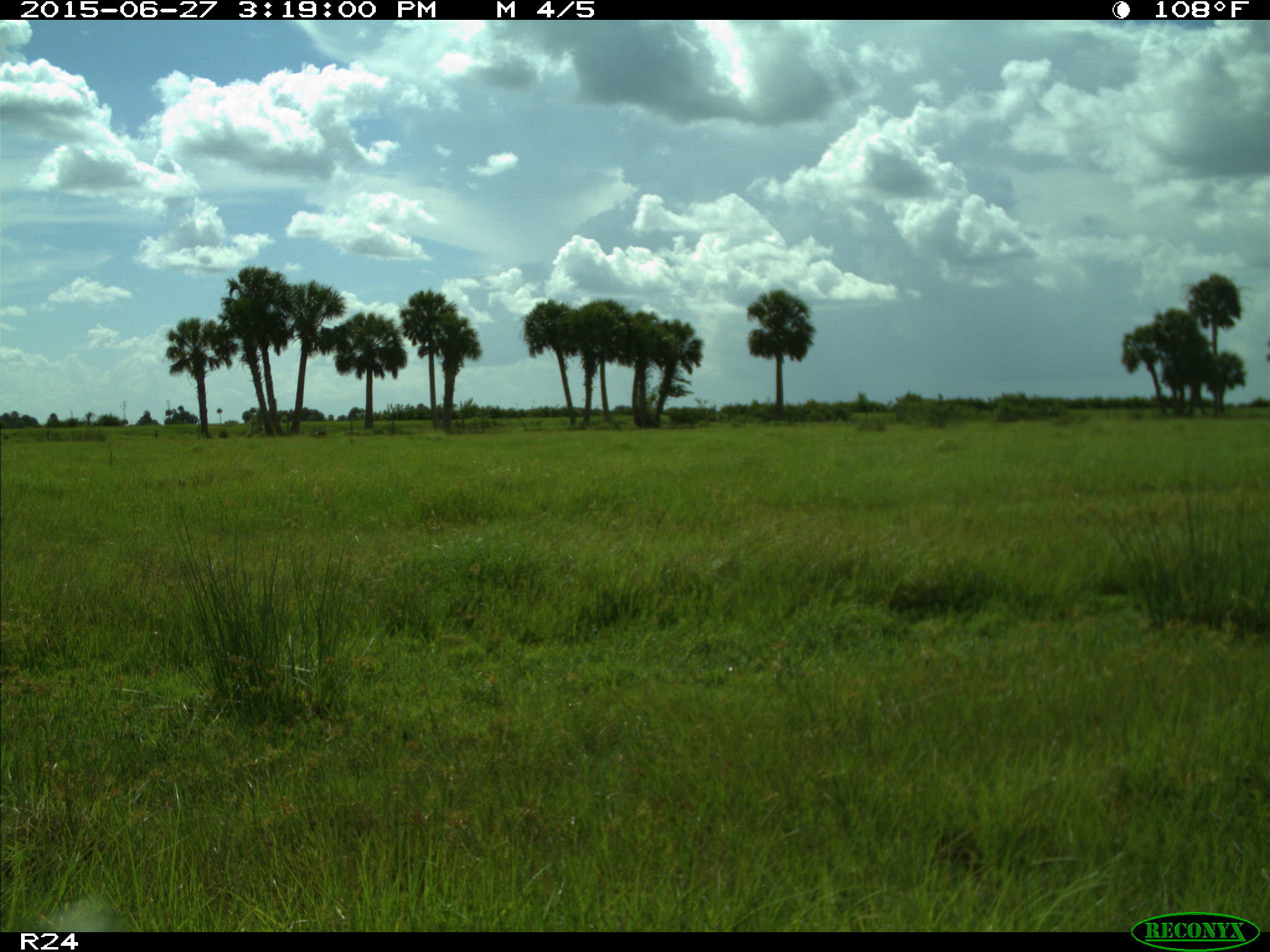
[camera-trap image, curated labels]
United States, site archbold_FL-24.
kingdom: Animalia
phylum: Chordata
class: Mammalia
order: Artiodactyla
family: Bovidae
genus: Bos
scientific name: Bos taurus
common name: domestic cow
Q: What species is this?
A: Bos taurus (domestic cow).